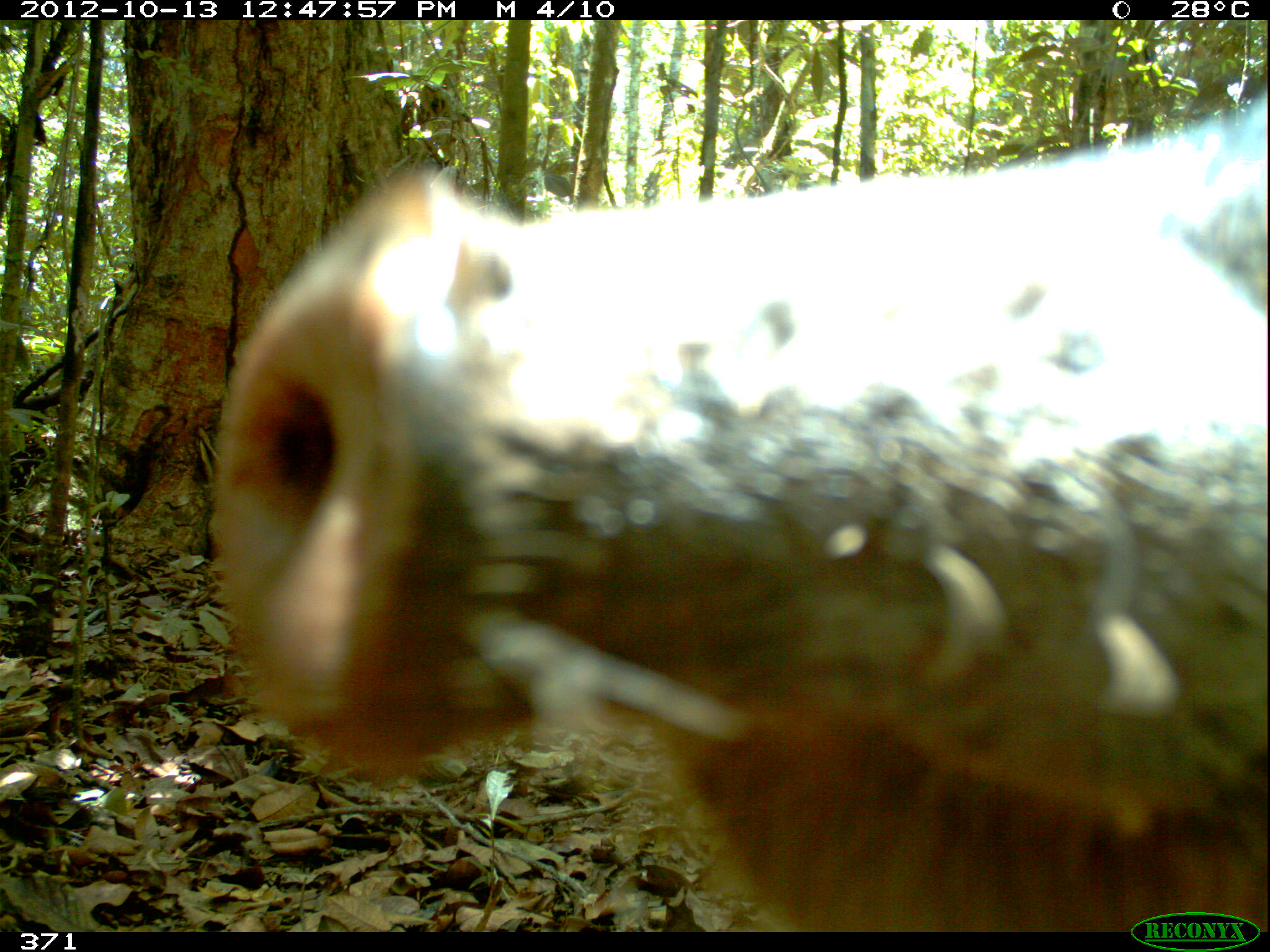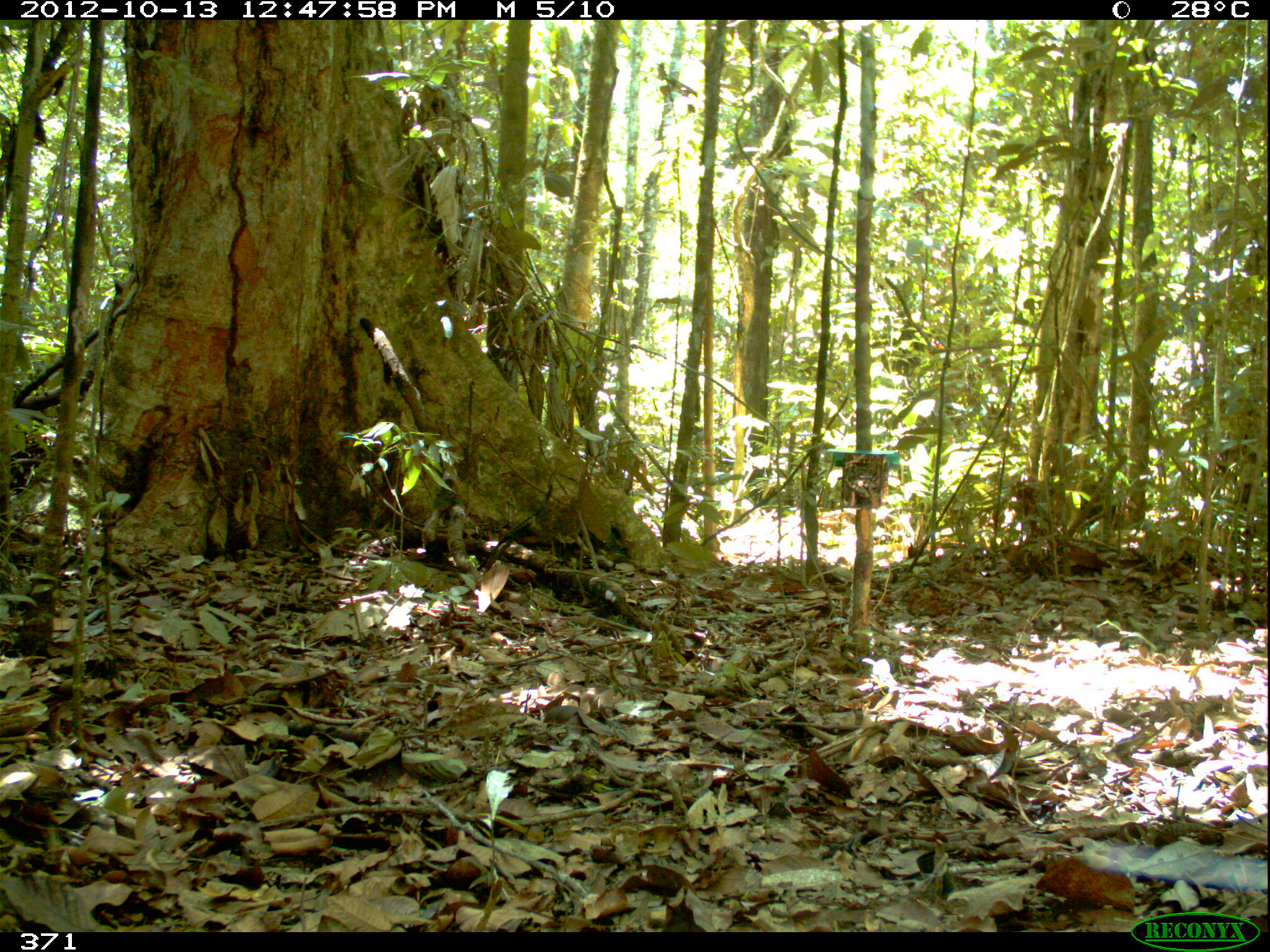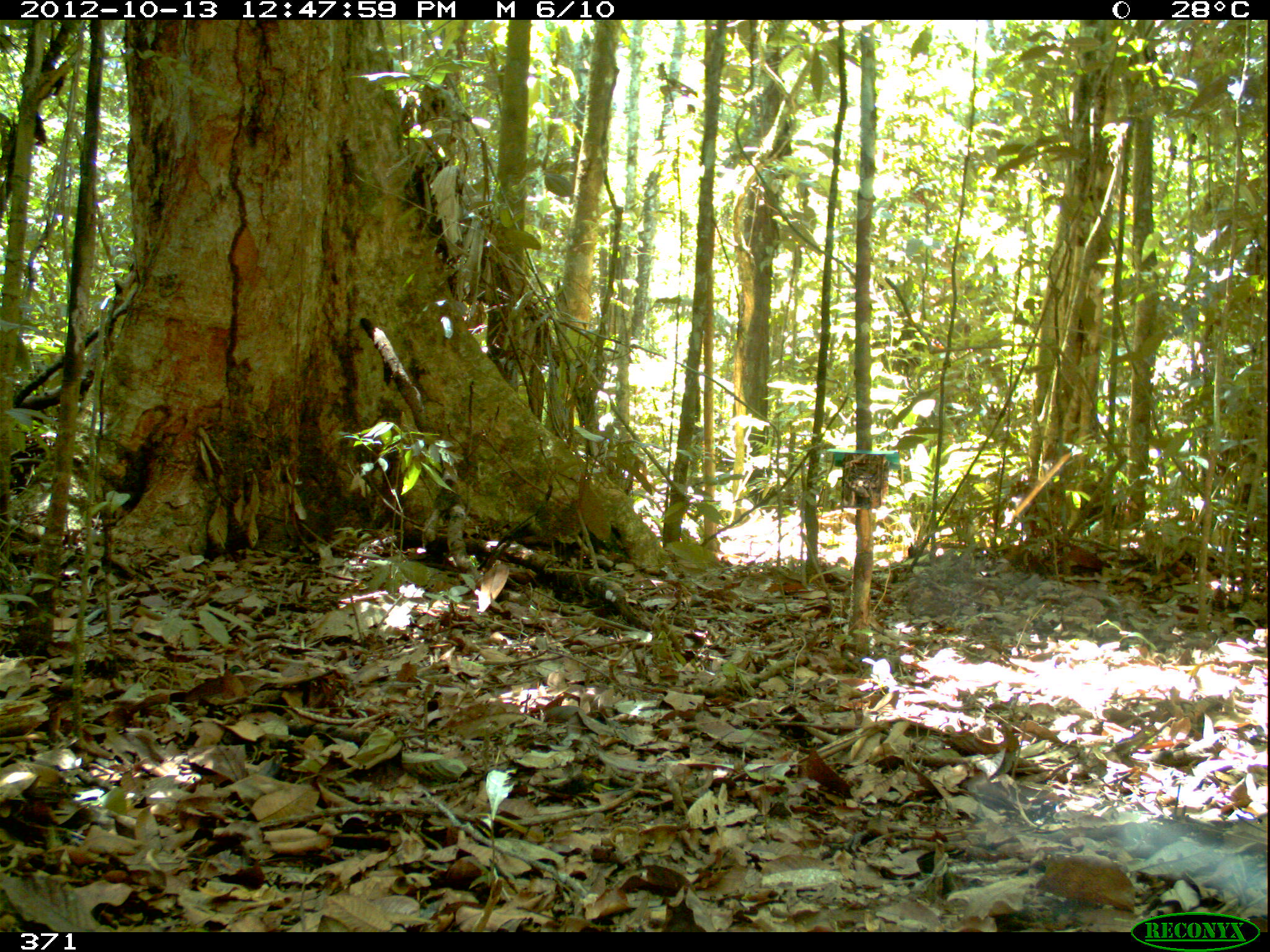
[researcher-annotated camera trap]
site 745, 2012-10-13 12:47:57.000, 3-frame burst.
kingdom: Animalia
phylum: Chordata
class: Mammalia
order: Artiodactyla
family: Tayassuidae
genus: Tayassu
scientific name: Tayassu pecari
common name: white-lipped peccary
Tayassu pecari (white-lipped peccary).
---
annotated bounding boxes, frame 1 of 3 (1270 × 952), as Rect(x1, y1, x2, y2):
tayassu pecari: Rect(204, 83, 1262, 932)